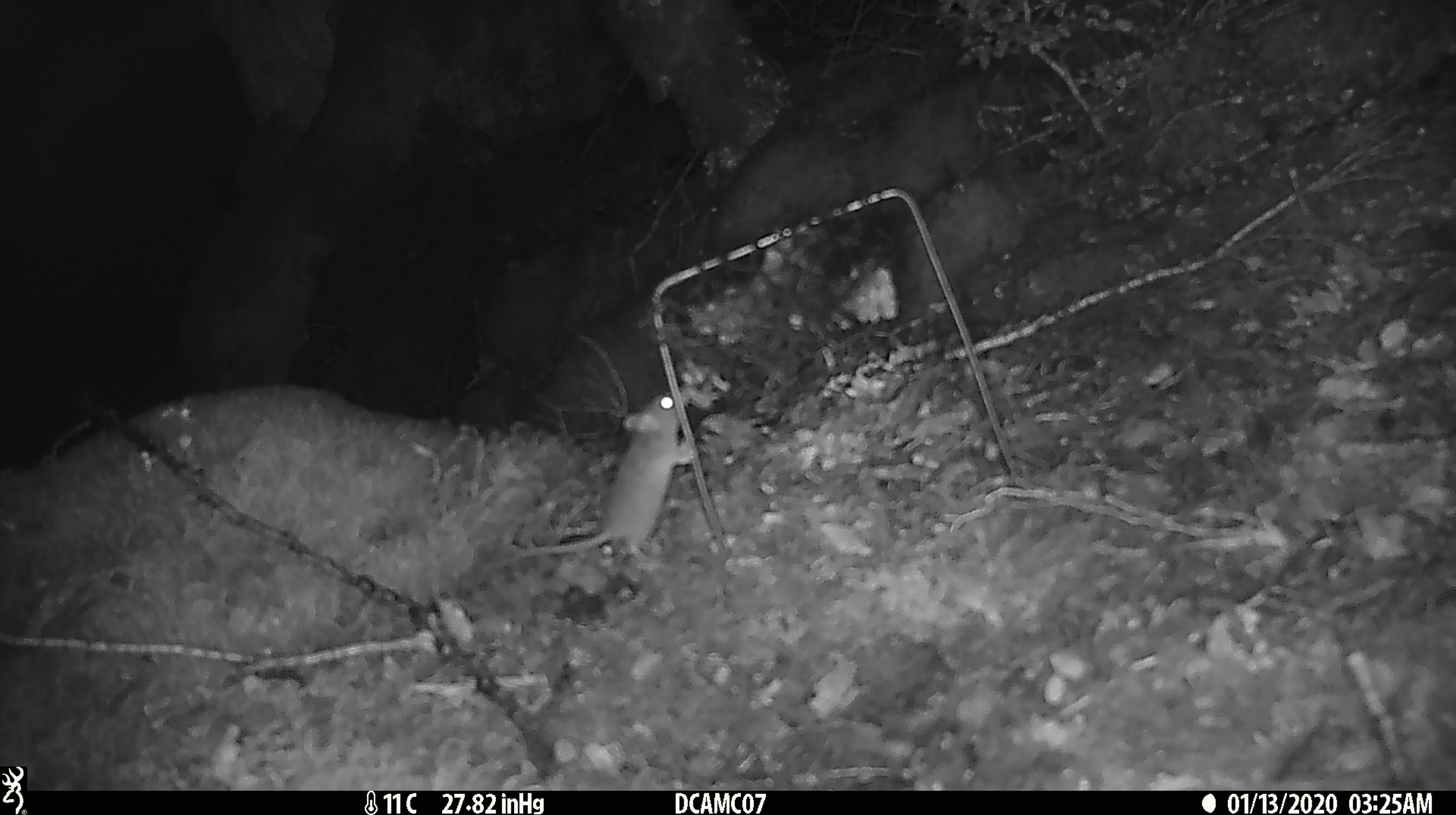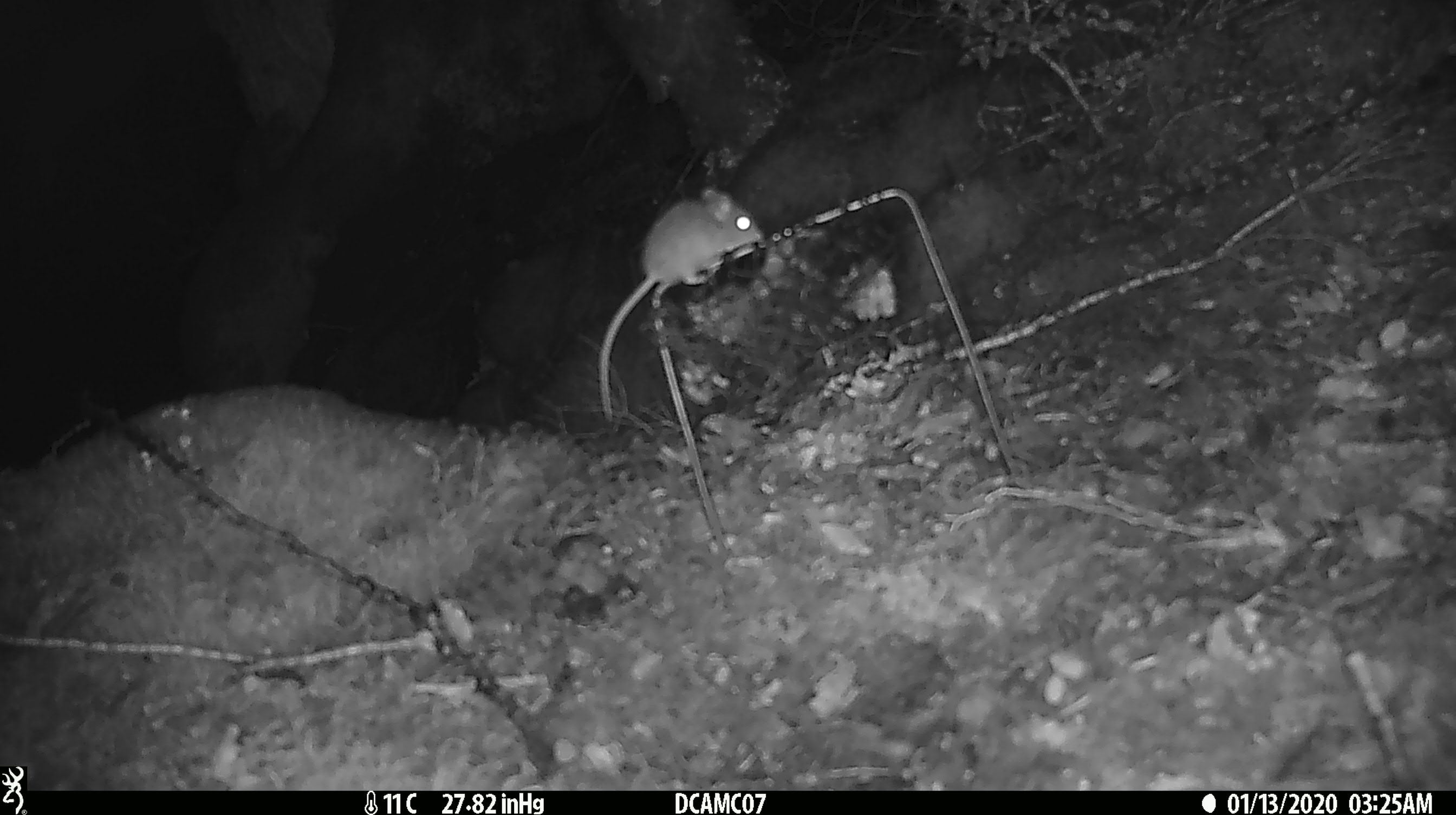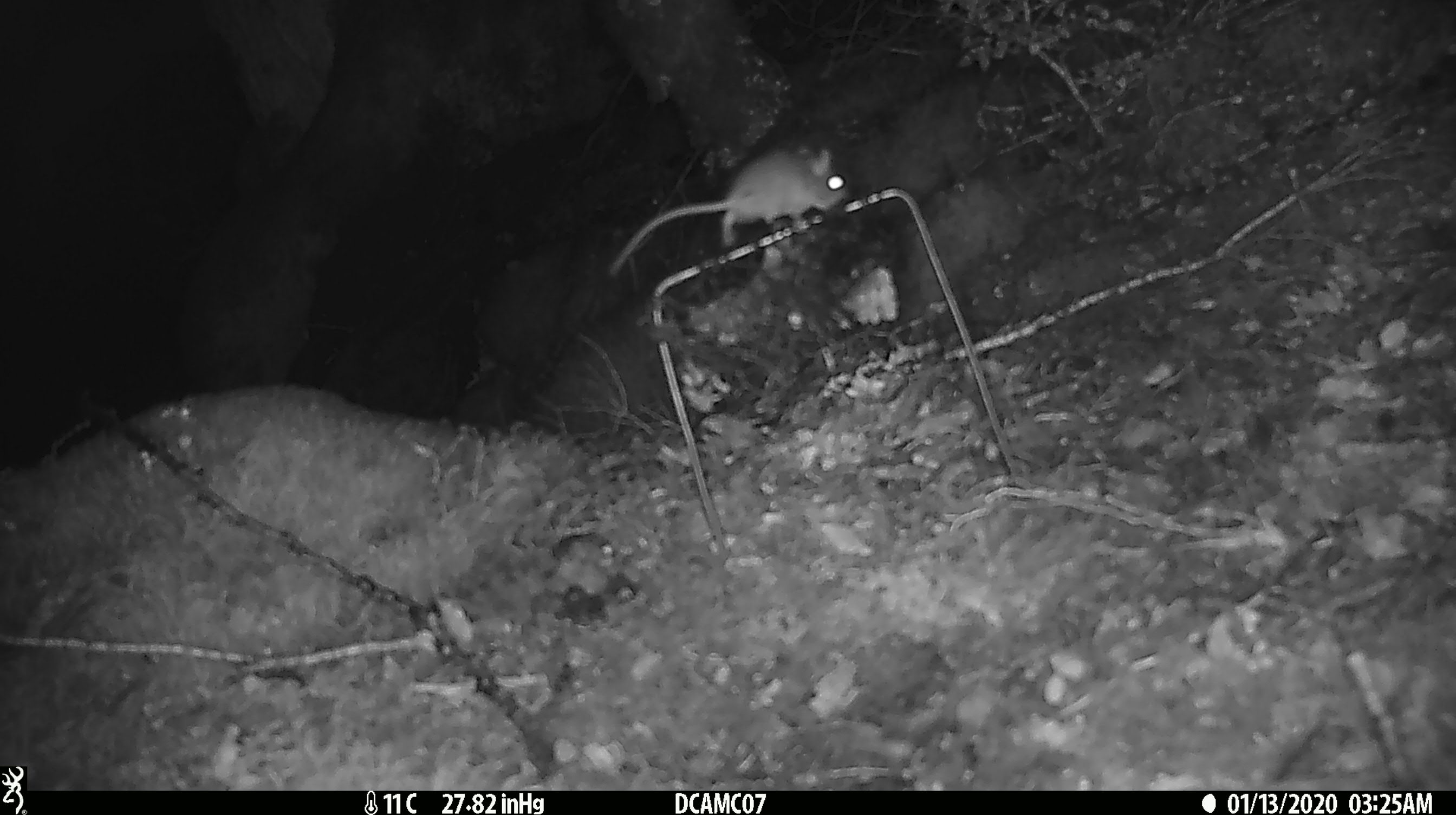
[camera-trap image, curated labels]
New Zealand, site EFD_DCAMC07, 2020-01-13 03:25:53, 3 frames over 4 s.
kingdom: Animalia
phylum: Chordata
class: Mammalia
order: Rodentia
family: Muridae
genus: Mus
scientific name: Mus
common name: mouse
Mouse (Mus).